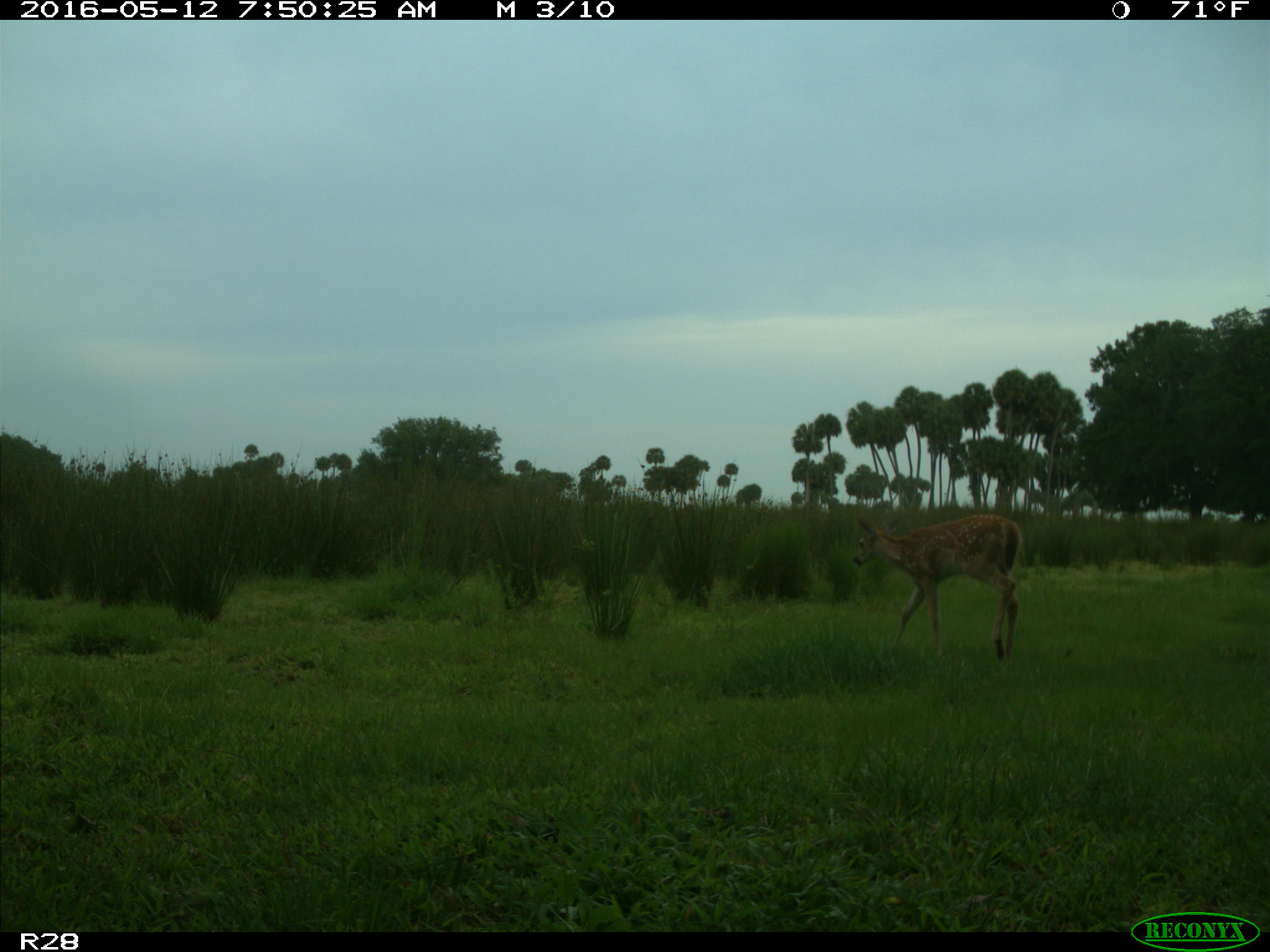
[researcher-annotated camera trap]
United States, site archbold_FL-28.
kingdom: Animalia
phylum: Chordata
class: Mammalia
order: Artiodactyla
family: Cervidae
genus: Odocoileus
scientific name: Odocoileus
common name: deer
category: unidentified deer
Unidentified deer (deer) (Odocoileus).